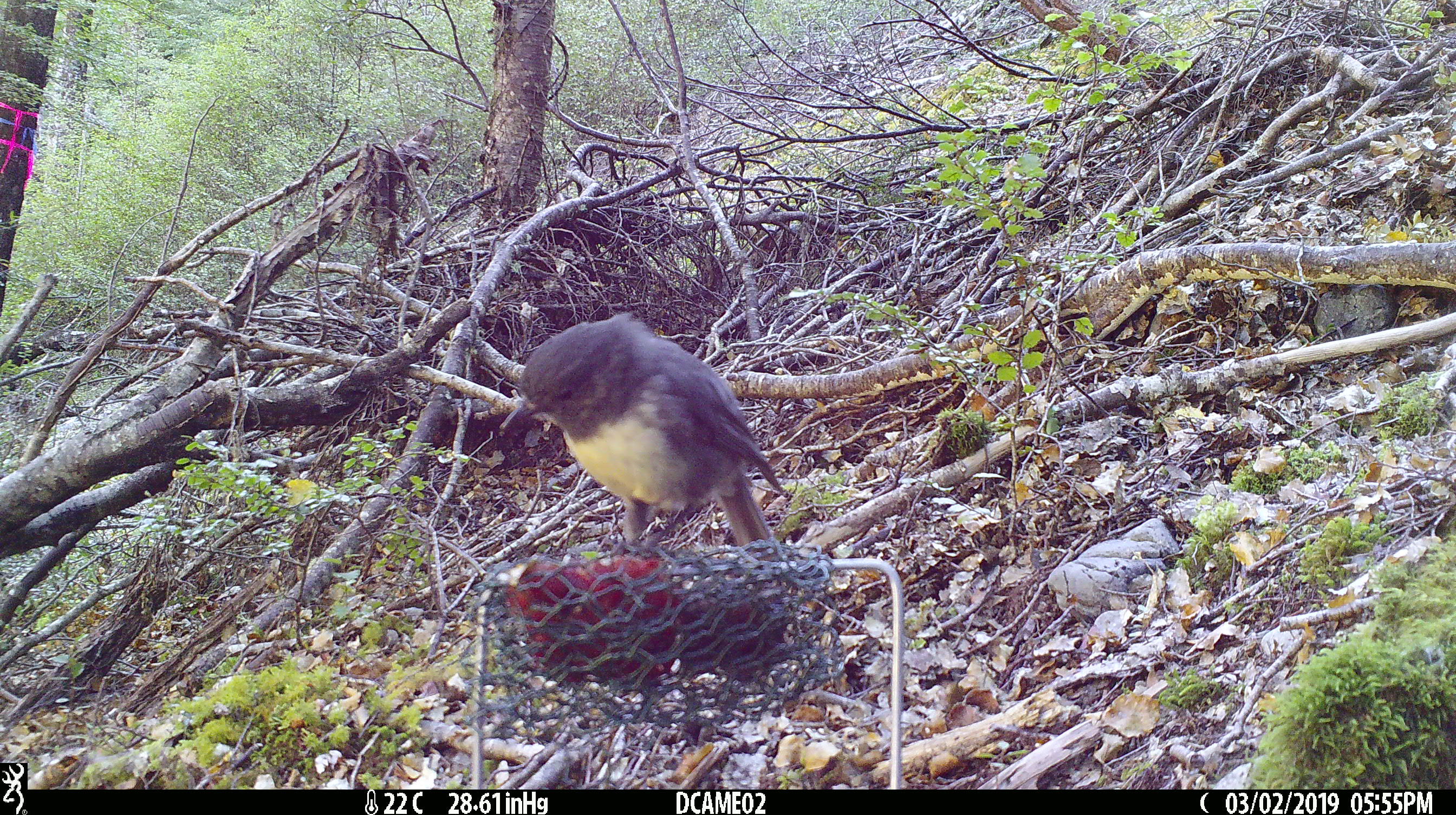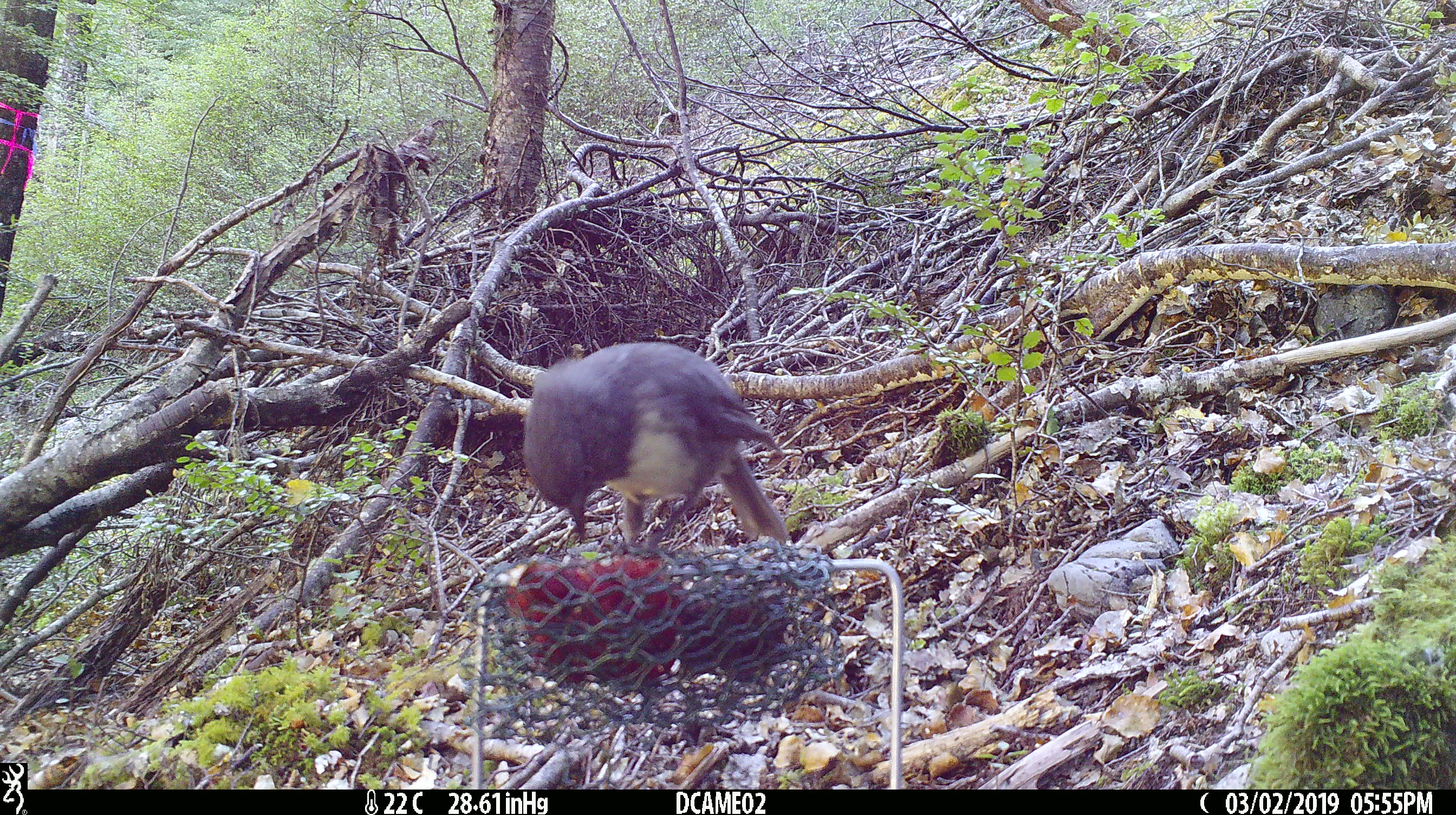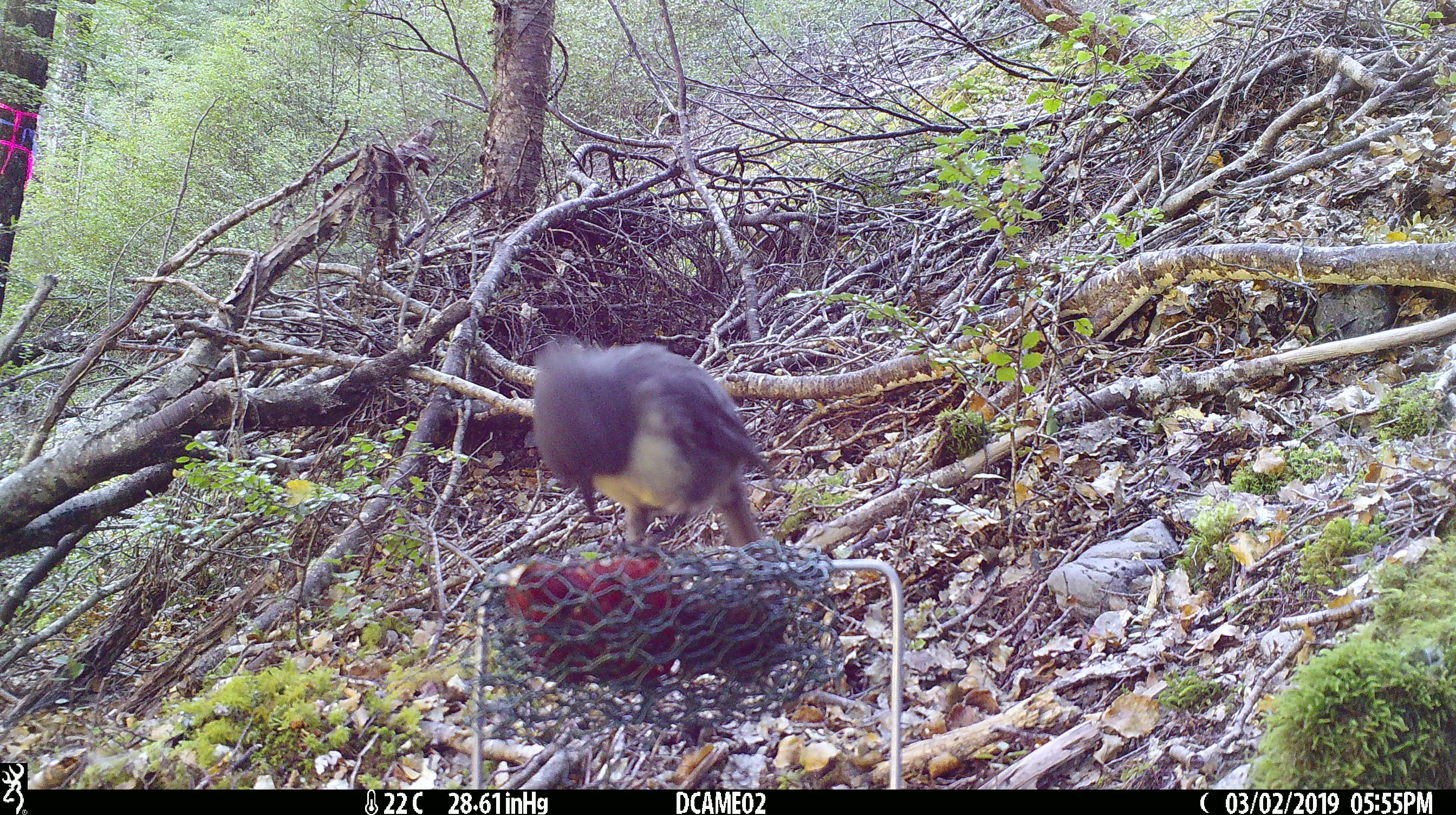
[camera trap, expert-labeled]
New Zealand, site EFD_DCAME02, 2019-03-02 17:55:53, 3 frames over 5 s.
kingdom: Animalia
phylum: Chordata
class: Aves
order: Passeriformes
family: Petroicidae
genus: Petroica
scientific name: Petroica australis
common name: new zealand robin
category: robin